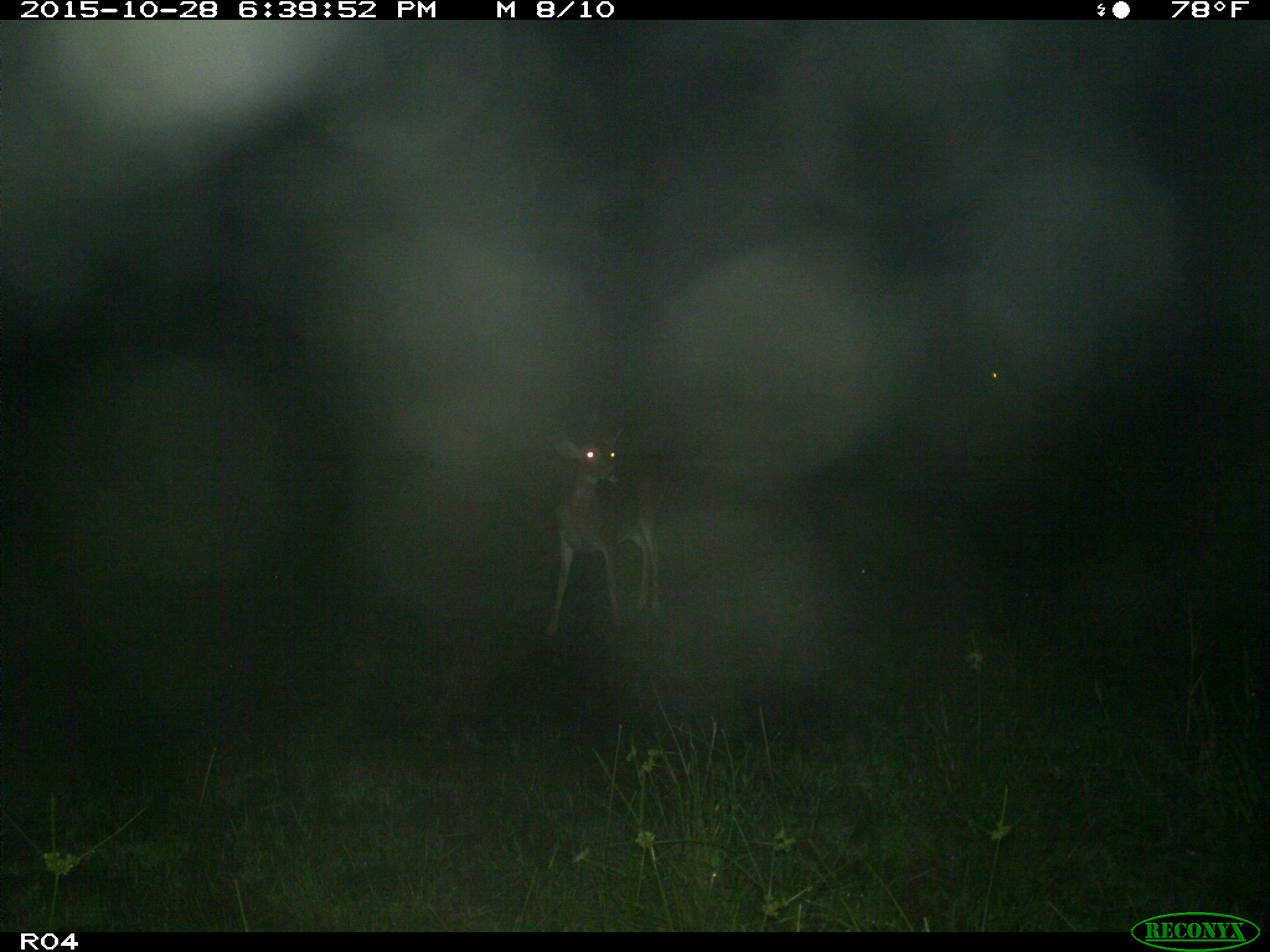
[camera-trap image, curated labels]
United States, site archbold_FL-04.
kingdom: Animalia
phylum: Chordata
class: Mammalia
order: Artiodactyla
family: Cervidae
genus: Odocoileus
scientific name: Odocoileus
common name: deer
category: unidentified deer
Unidentified deer (deer) (Odocoileus).